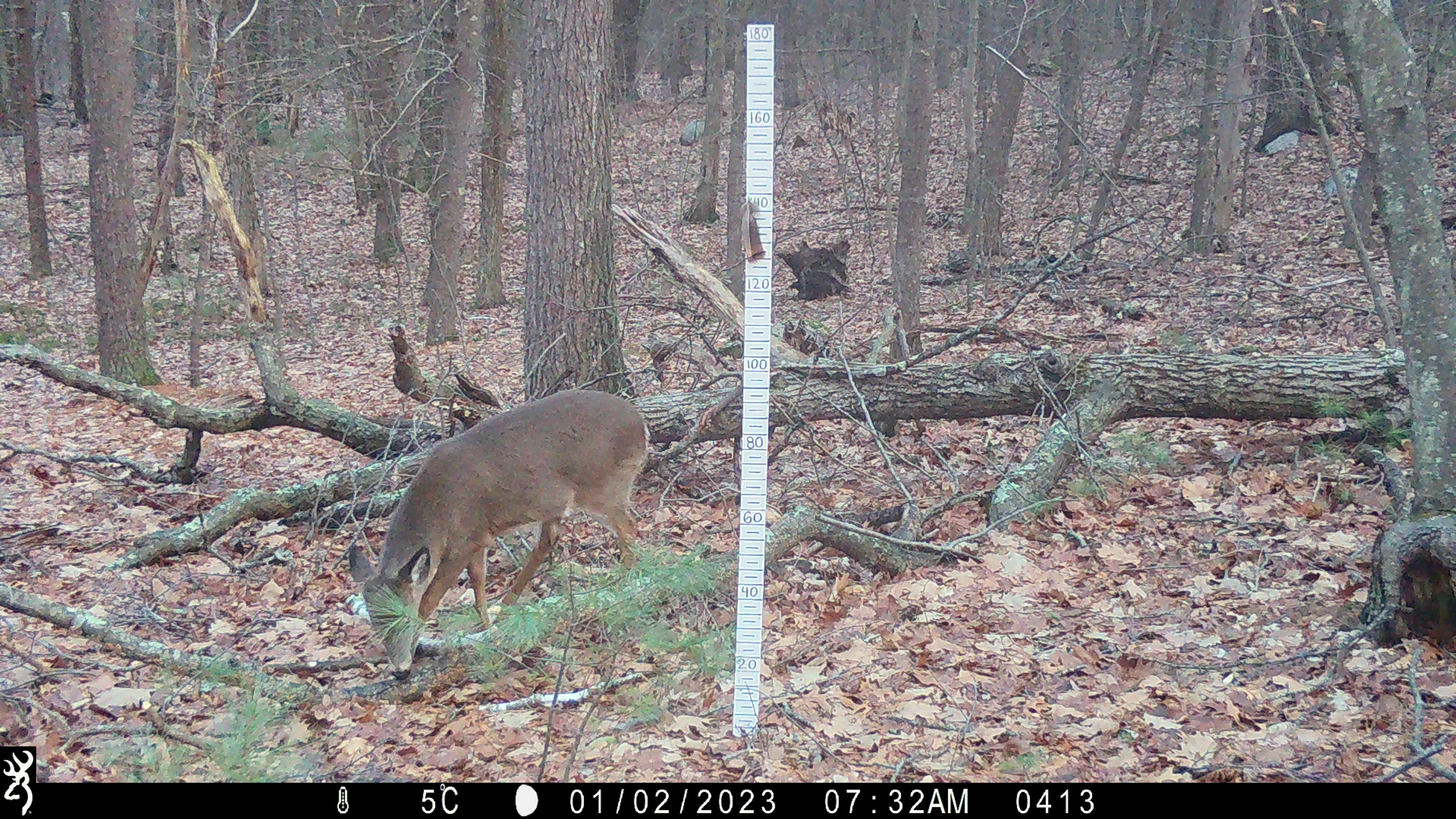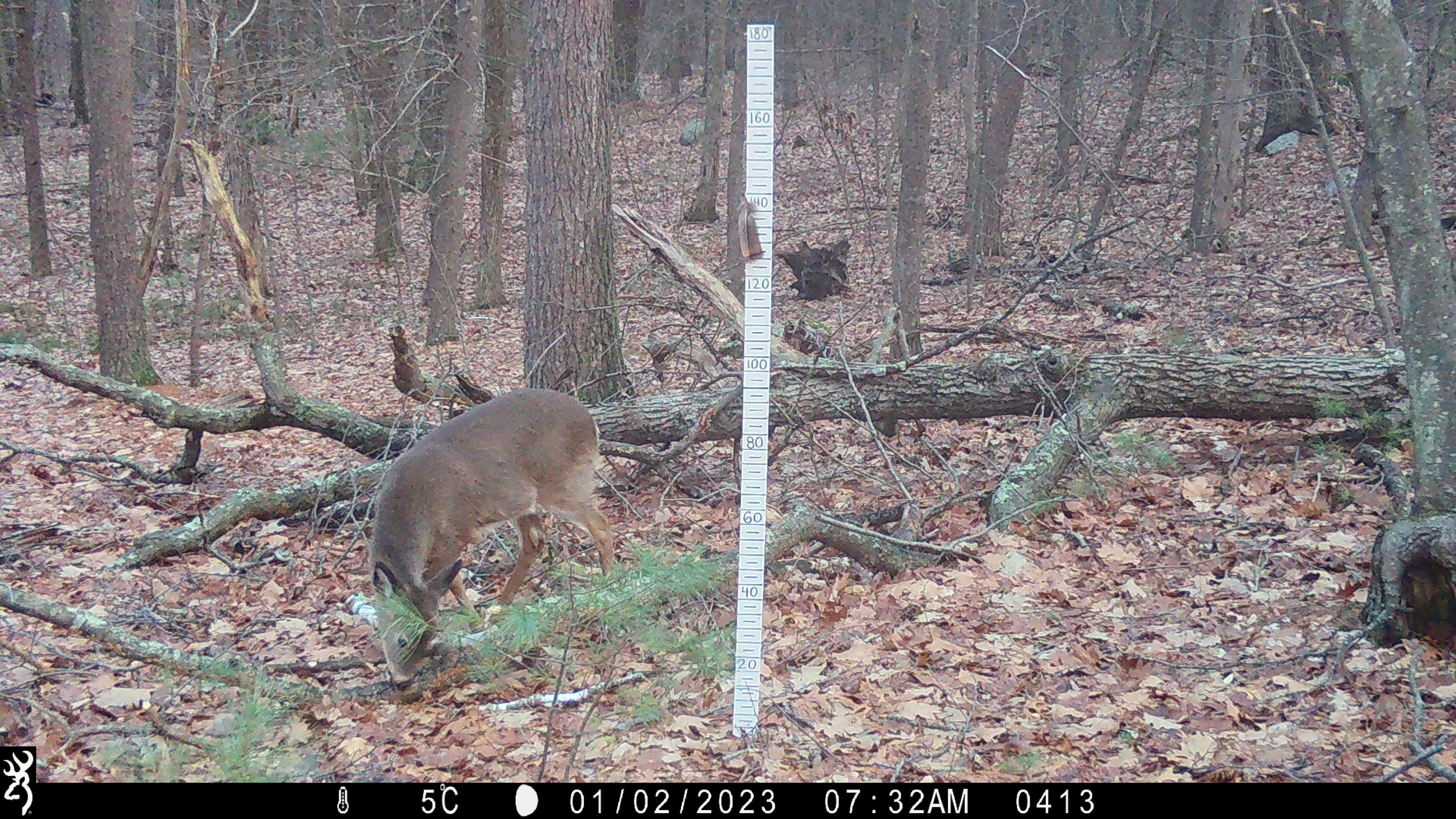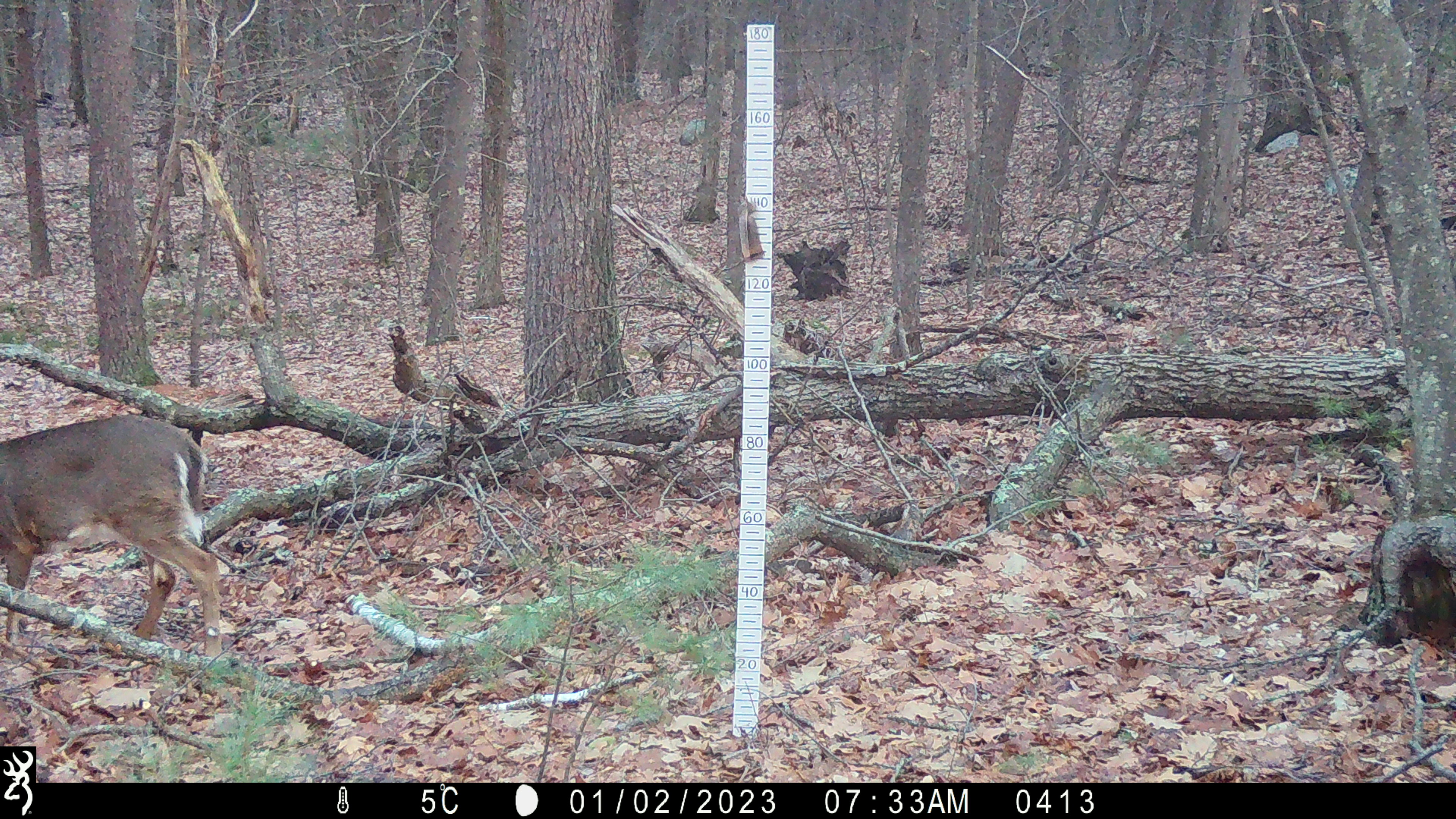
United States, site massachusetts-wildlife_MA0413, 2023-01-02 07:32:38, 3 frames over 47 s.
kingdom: Animalia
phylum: Chordata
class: Mammalia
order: Artiodactyla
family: Cervidae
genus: Odocoileus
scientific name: Odocoileus virginianus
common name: white-tailed deer